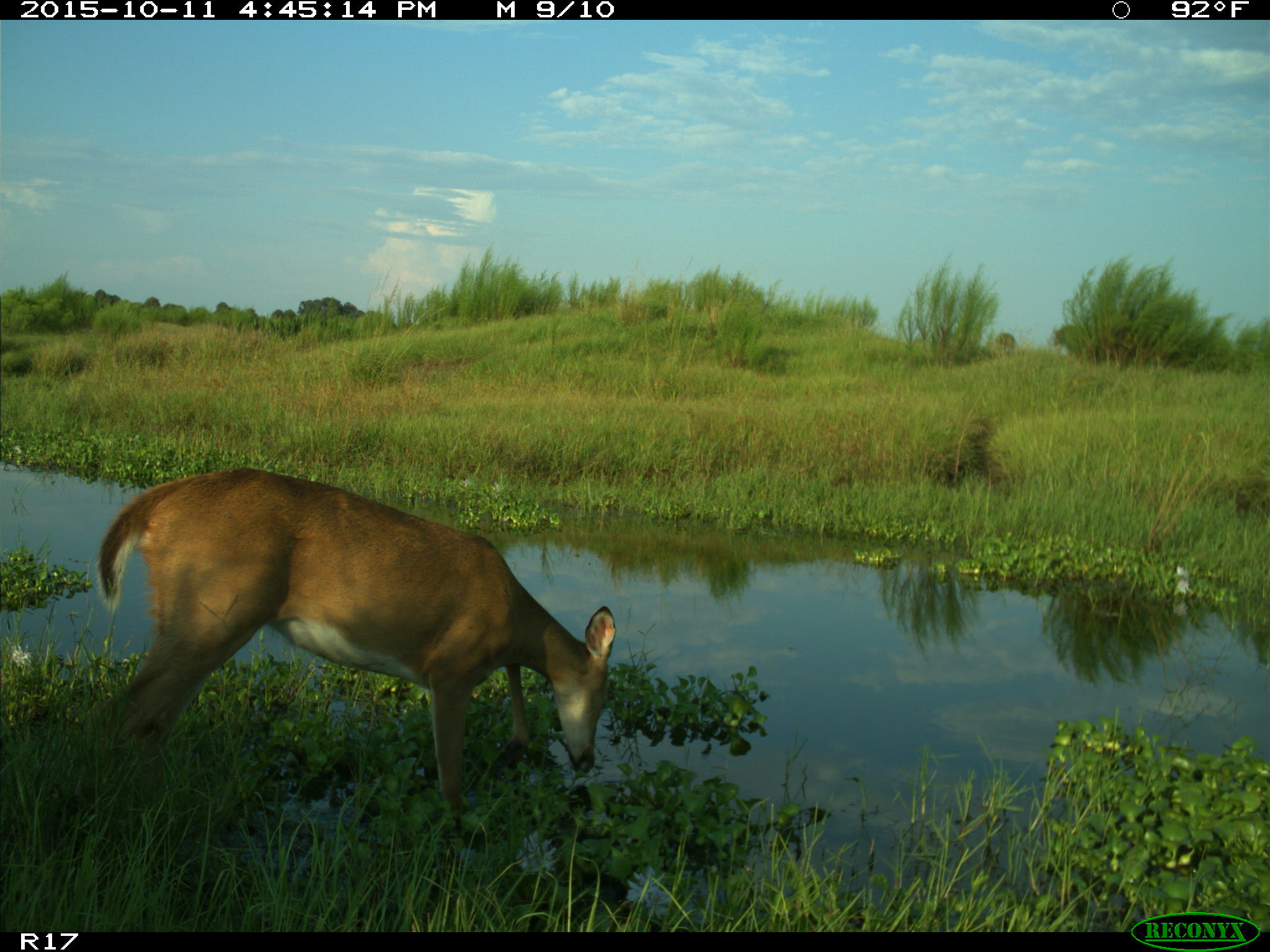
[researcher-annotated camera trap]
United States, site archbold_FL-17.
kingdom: Animalia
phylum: Chordata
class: Mammalia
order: Artiodactyla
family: Cervidae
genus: Odocoileus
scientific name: Odocoileus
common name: deer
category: unidentified deer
Unidentified deer (deer) (Odocoileus).